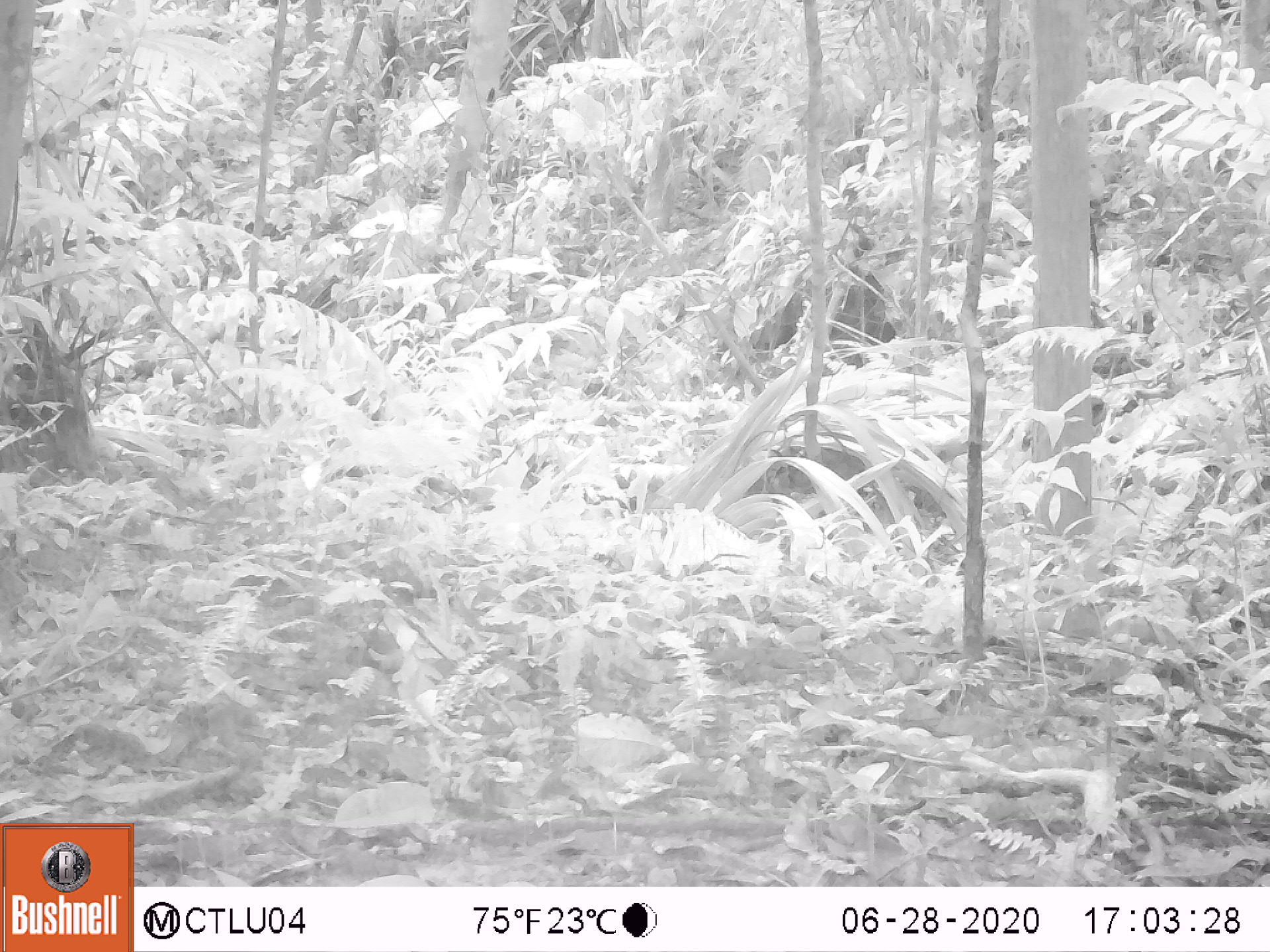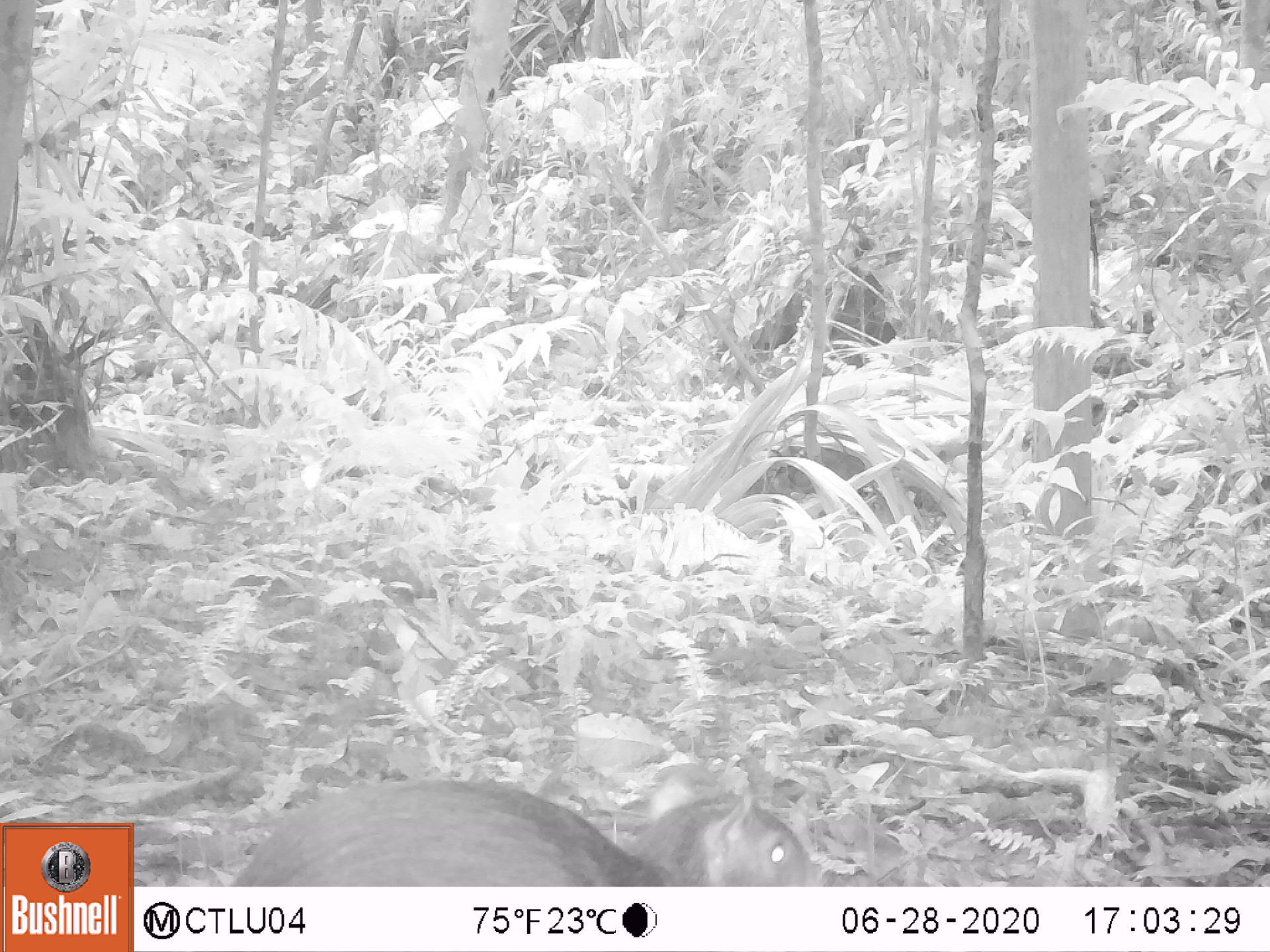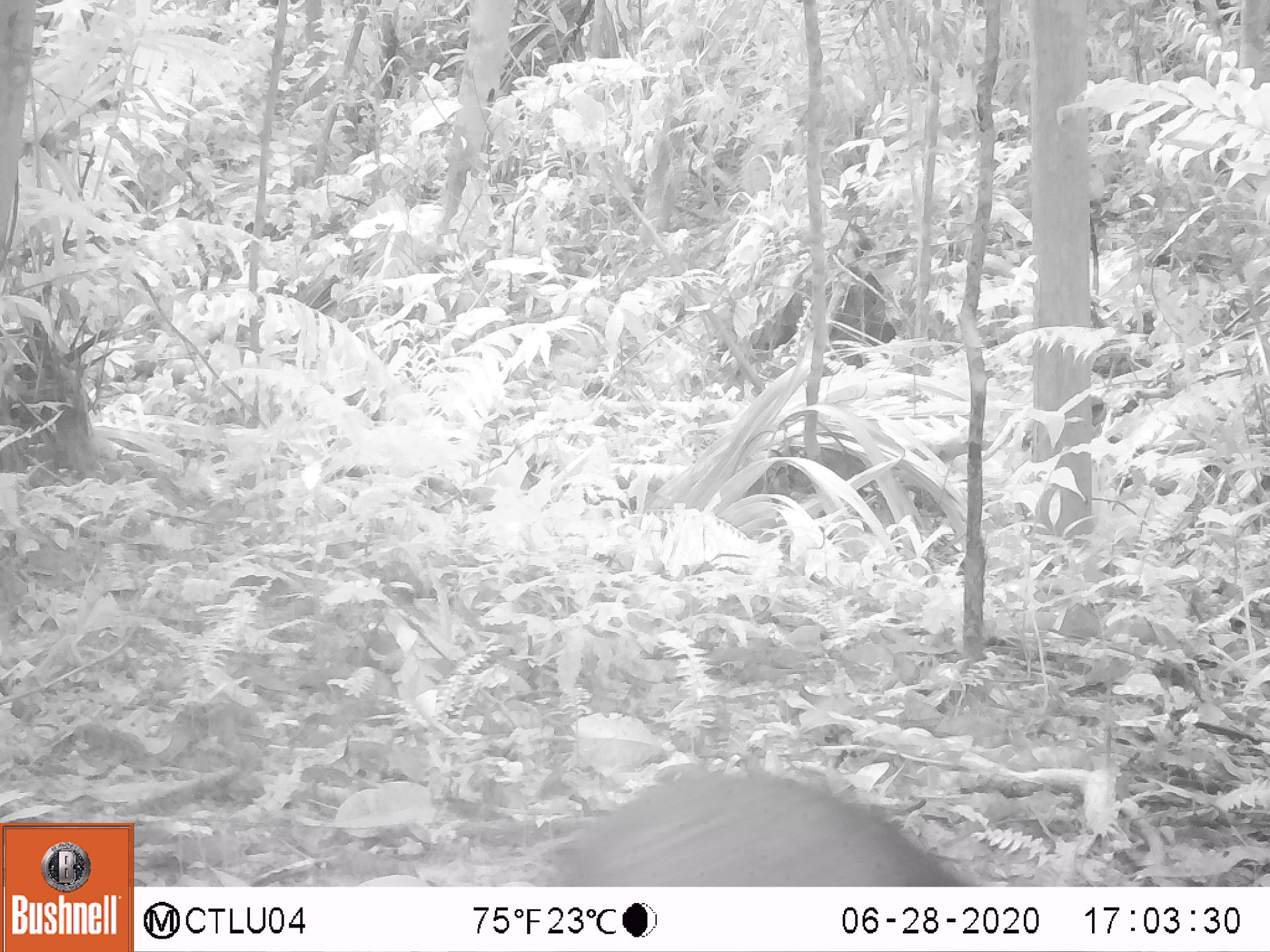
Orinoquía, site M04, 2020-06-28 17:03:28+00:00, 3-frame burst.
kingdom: Animalia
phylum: Chordata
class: Mammalia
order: Rodentia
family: Dasyproctidae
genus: Dasyprocta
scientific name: Dasyprocta fuliginosa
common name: black agouti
Black agouti (Dasyprocta fuliginosa).